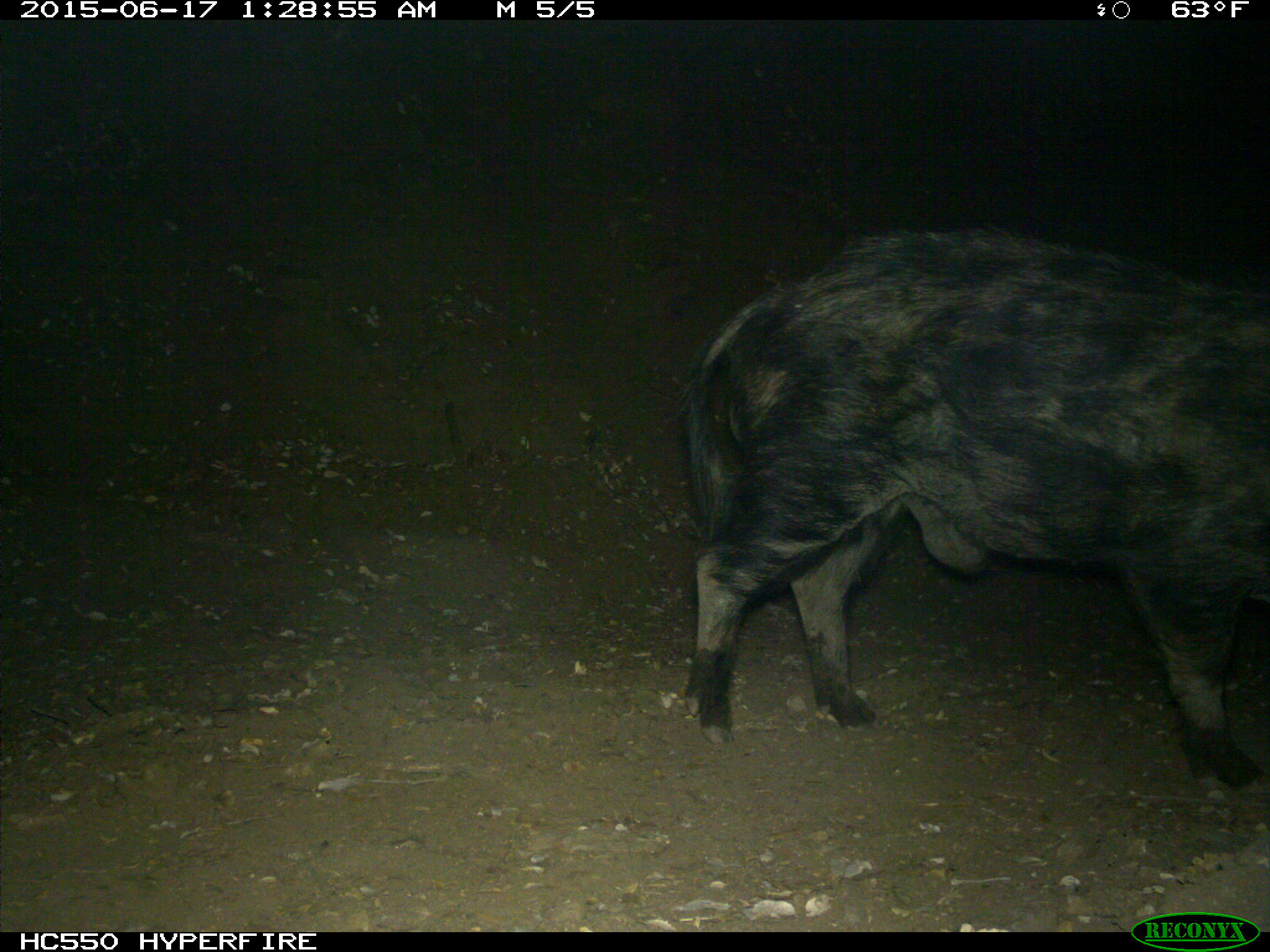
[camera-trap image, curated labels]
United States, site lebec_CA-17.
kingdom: Animalia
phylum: Chordata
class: Mammalia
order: Artiodactyla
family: Suidae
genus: Sus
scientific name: Sus scrofa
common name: wild boar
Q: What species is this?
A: Sus scrofa (wild boar).